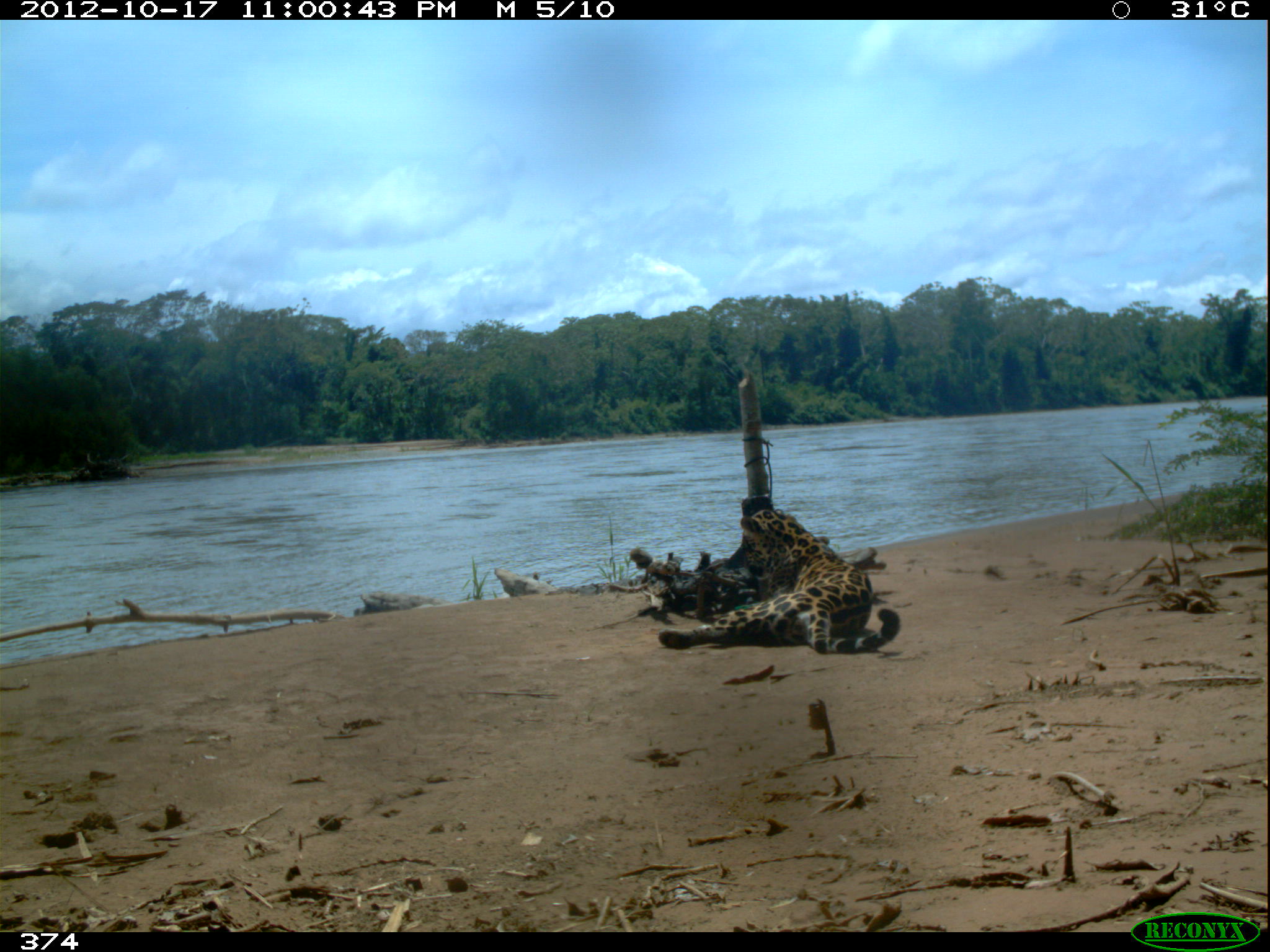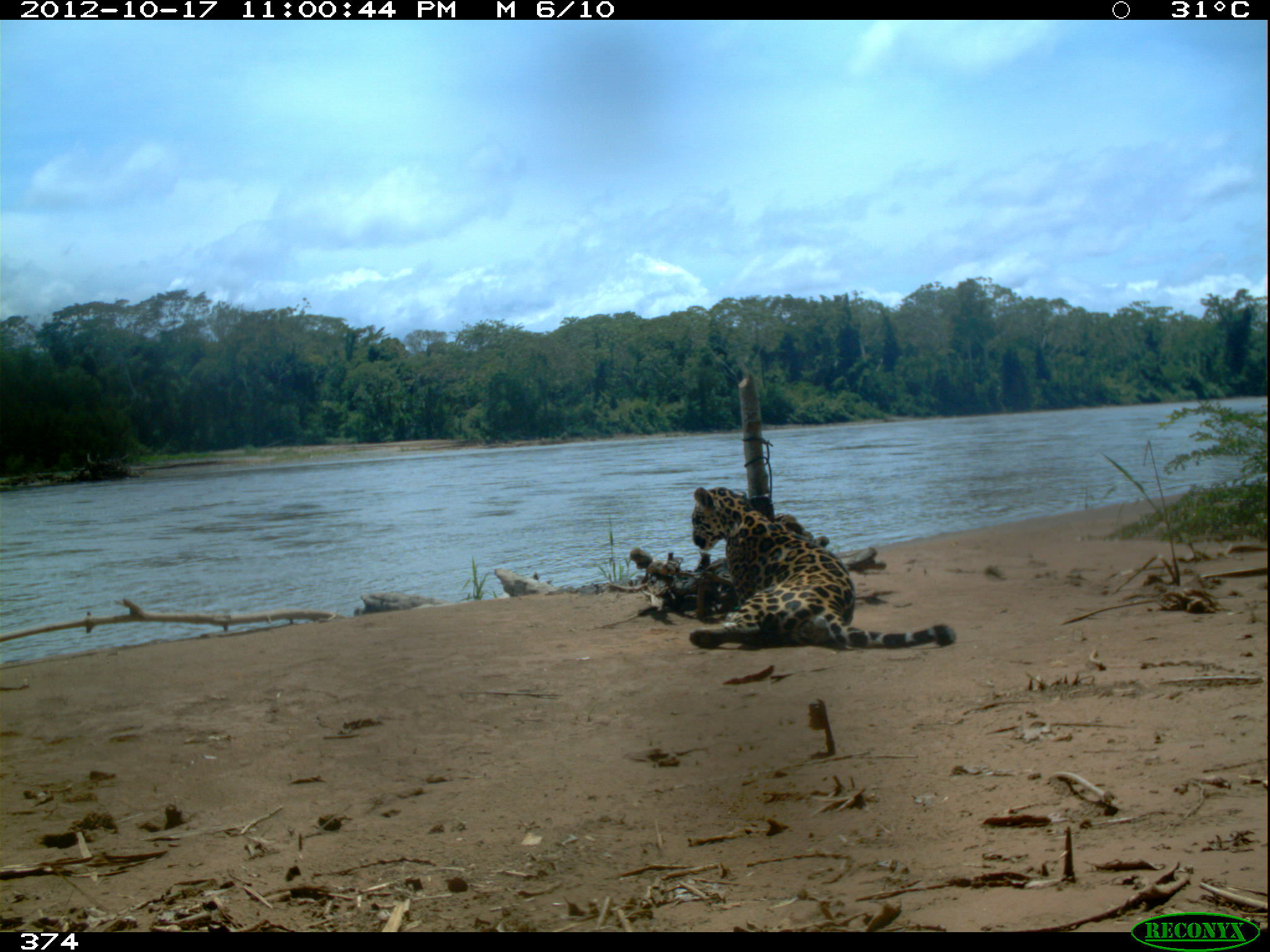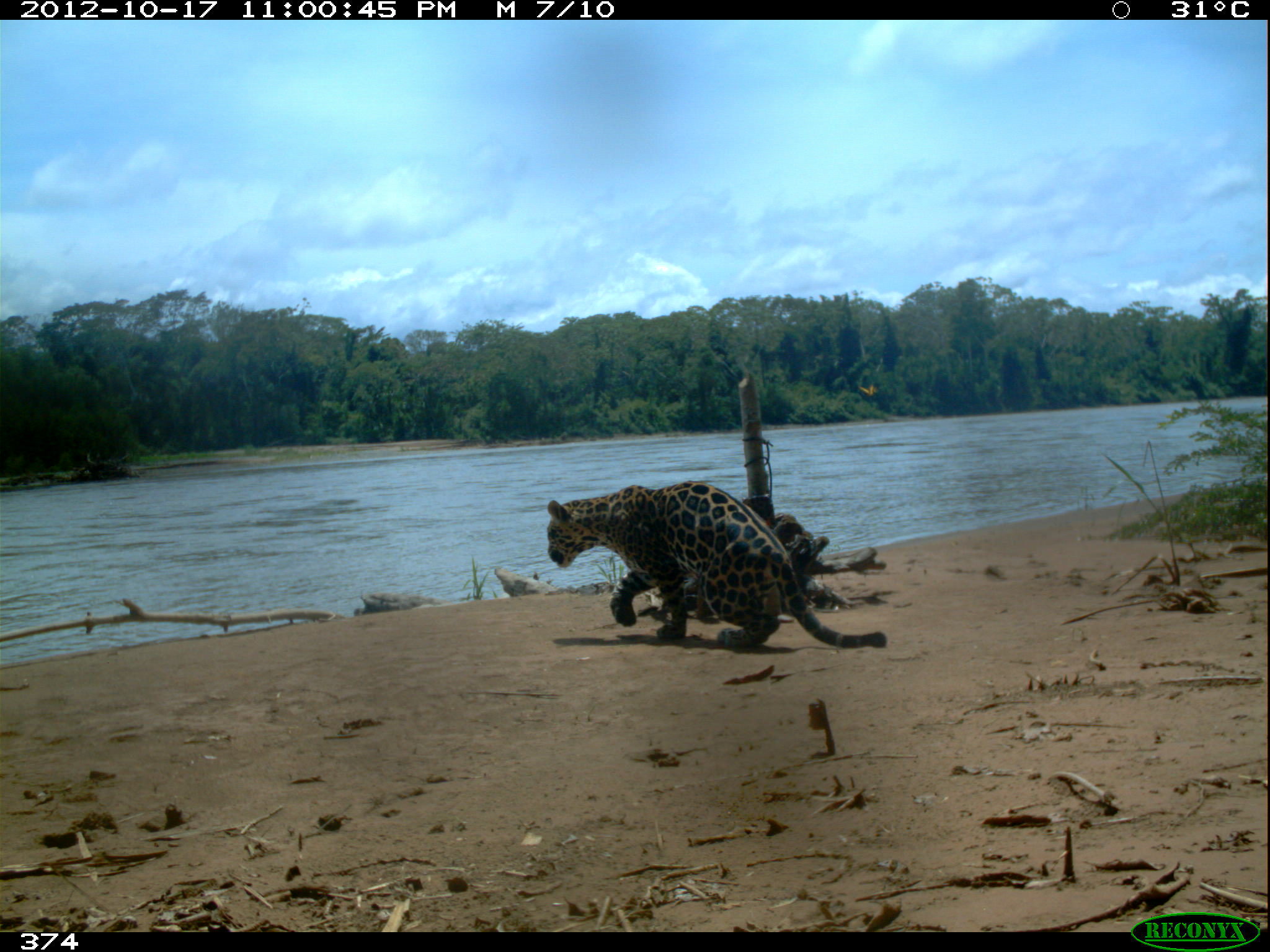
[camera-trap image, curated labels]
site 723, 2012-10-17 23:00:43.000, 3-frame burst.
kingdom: Animalia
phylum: Chordata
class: Mammalia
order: Carnivora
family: Felidae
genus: Panthera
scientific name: Panthera onca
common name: jaguar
Panthera onca (jaguar).